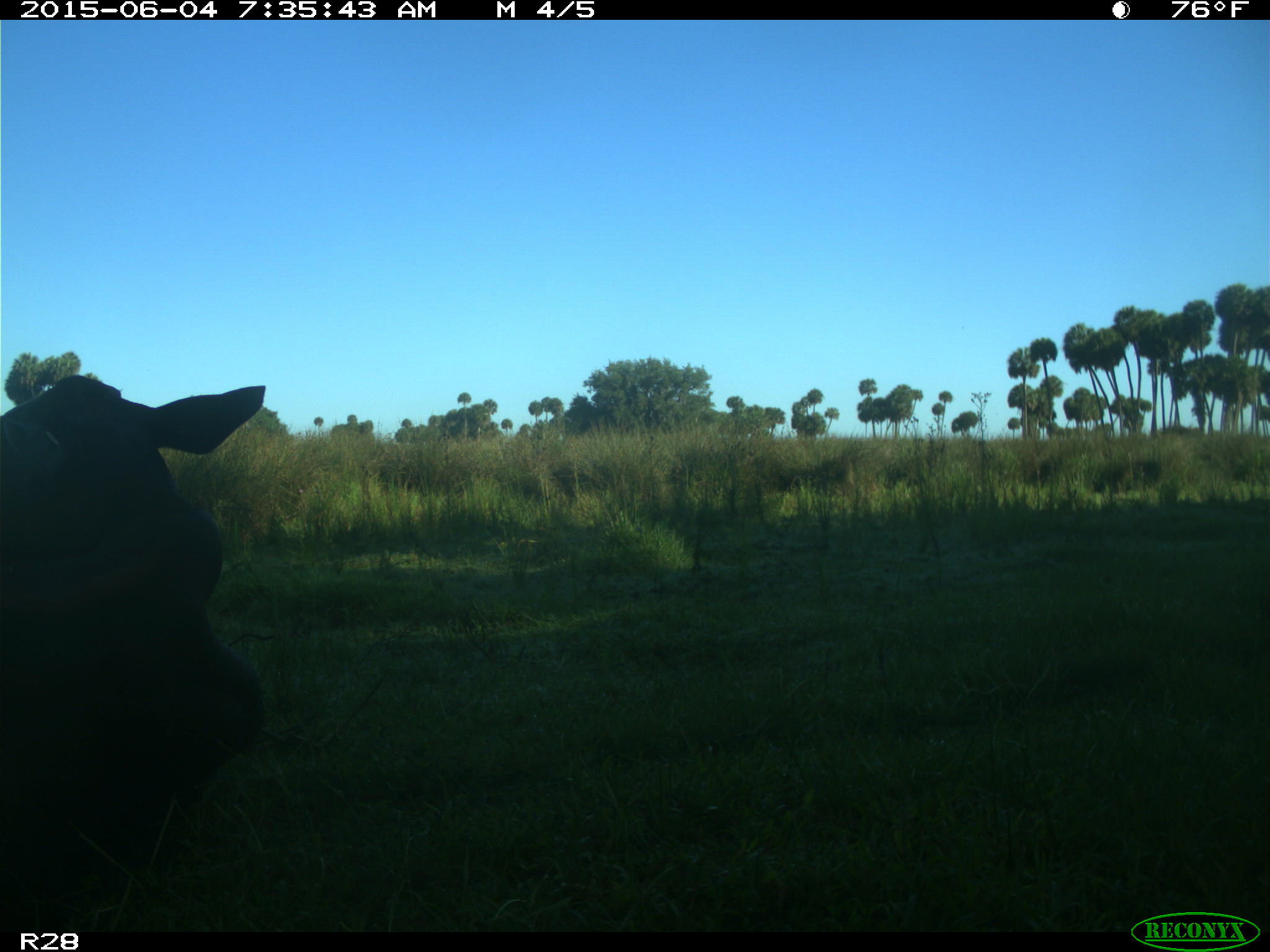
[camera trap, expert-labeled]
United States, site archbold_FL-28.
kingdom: Animalia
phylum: Chordata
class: Mammalia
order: Artiodactyla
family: Bovidae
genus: Bos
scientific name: Bos taurus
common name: domestic cow